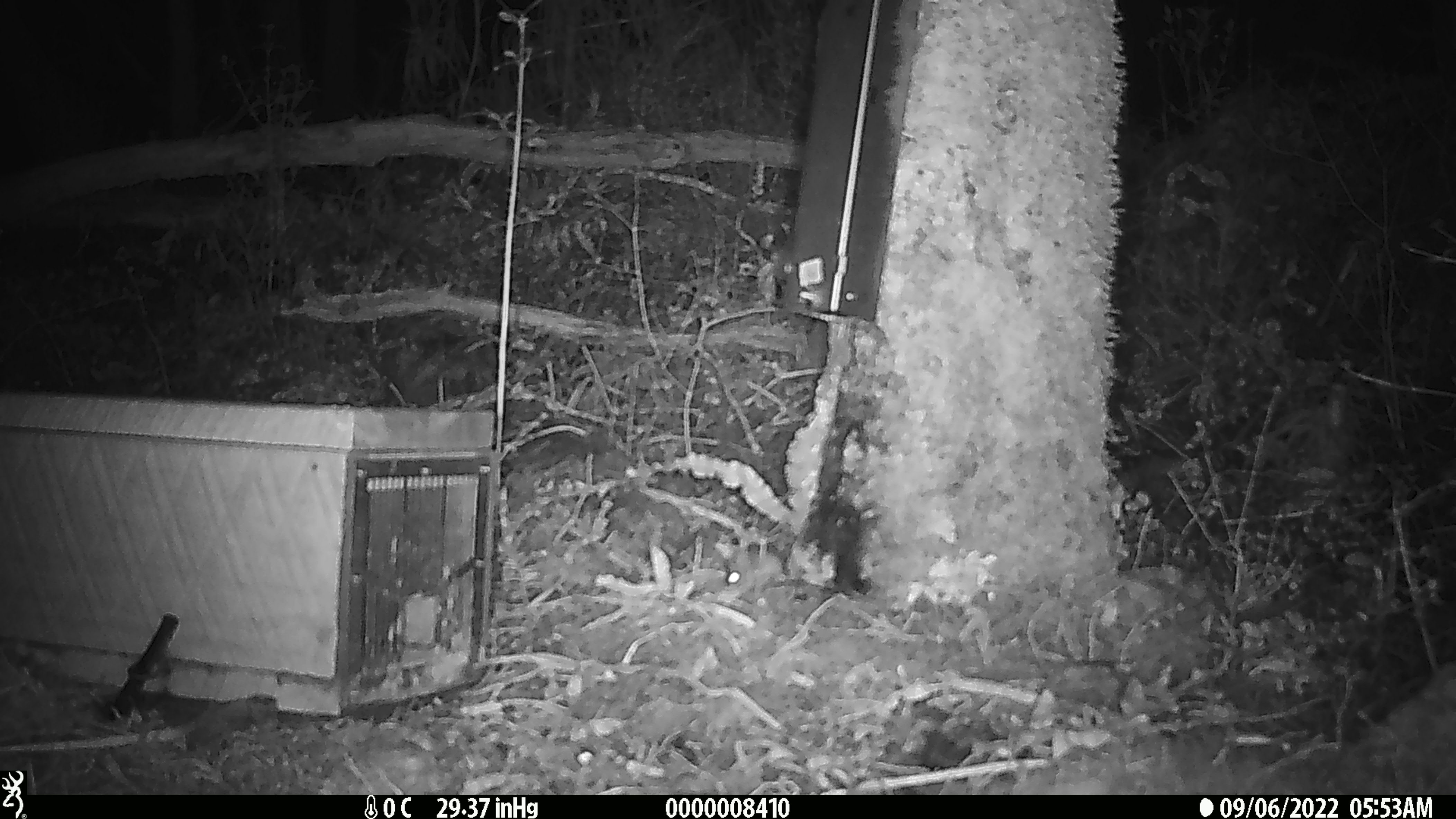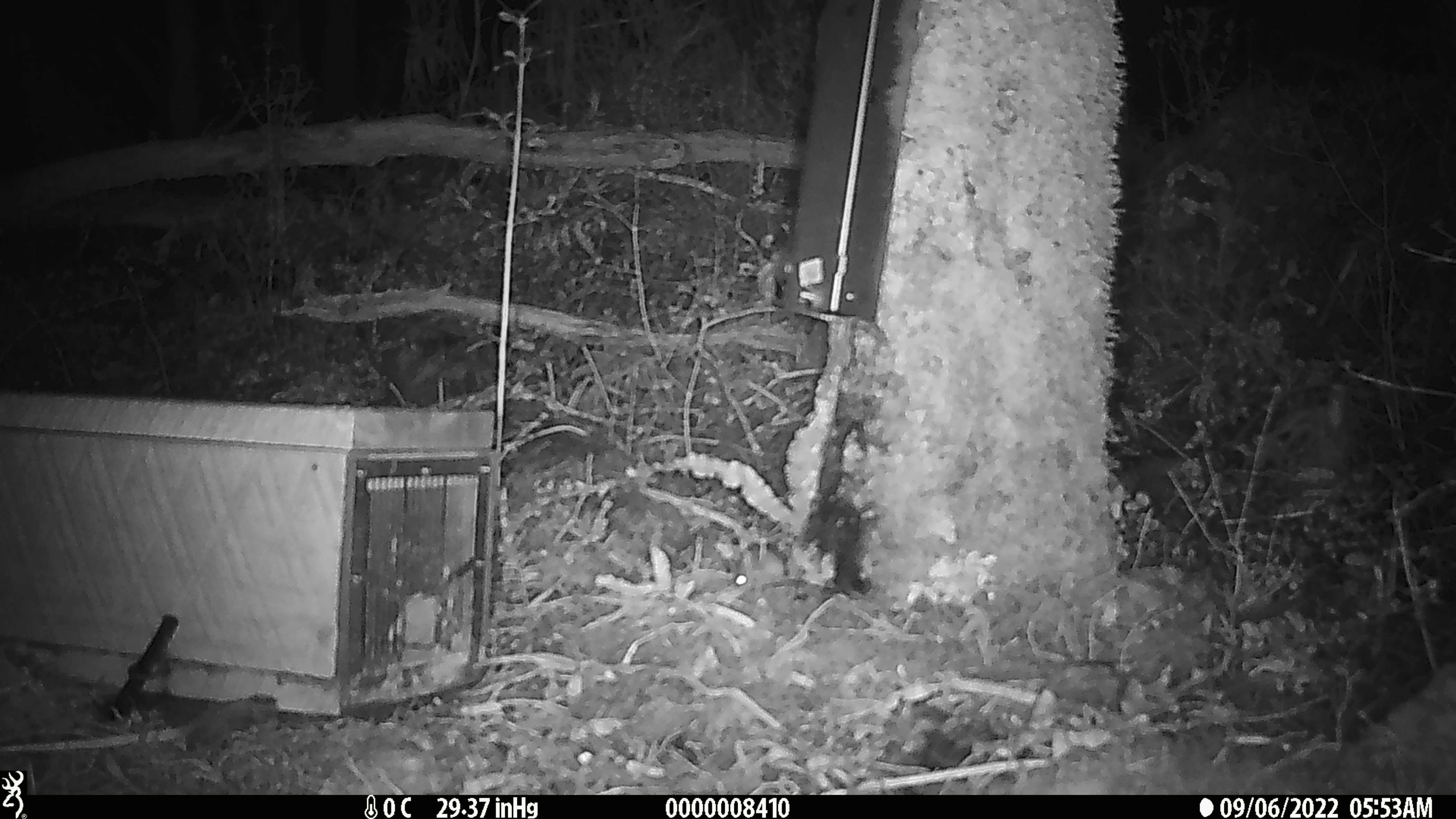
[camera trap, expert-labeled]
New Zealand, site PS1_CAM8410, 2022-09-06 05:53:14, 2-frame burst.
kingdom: Animalia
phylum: Chordata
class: Mammalia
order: Rodentia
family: Muridae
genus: Mus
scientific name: Mus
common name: mouse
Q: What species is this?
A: Mouse (Mus).